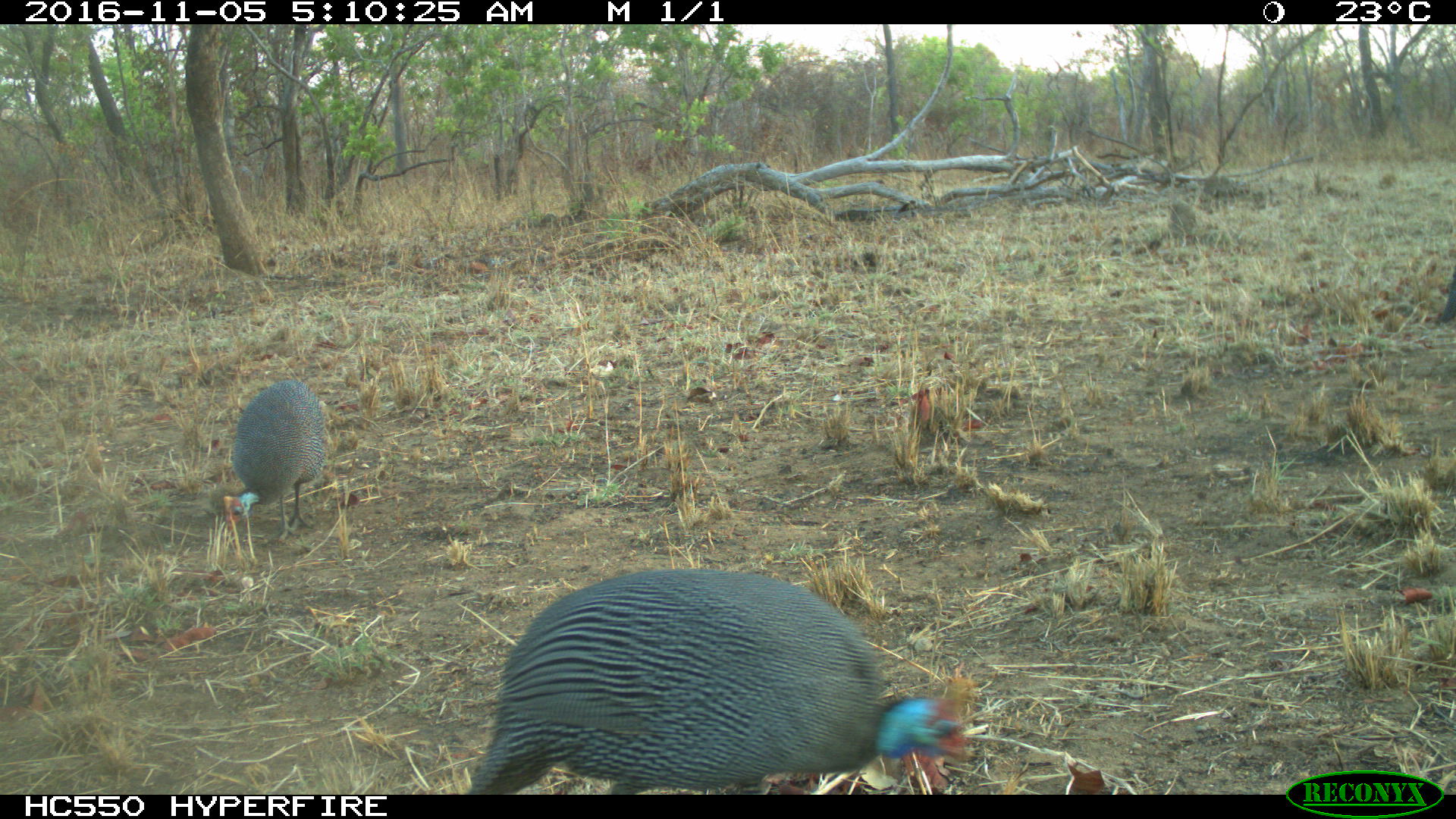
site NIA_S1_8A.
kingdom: Animalia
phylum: Chordata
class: Aves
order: Galliformes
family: Numididae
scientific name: Numididae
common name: guineafowl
Guineafowl (Numididae), count 2. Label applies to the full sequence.